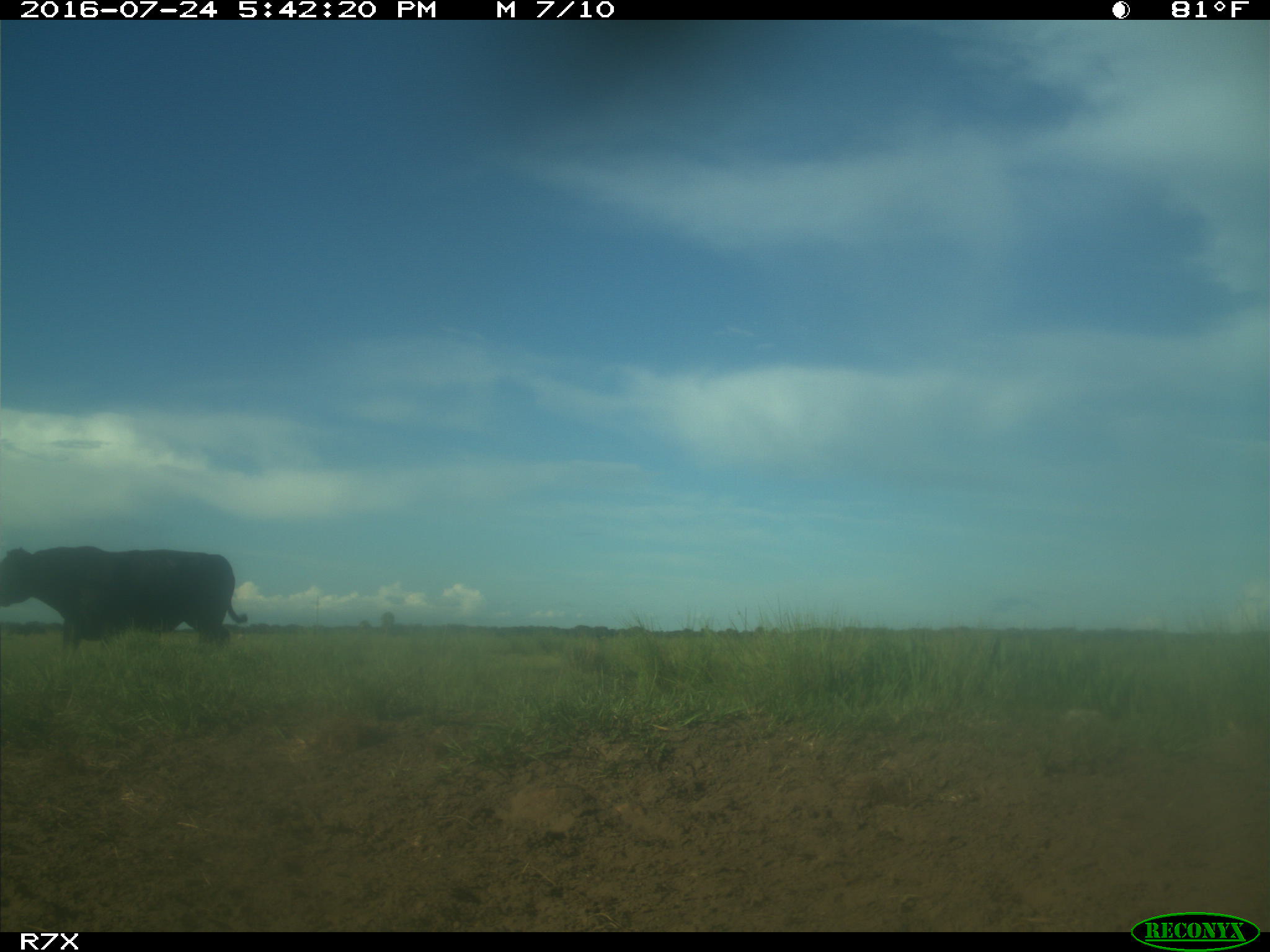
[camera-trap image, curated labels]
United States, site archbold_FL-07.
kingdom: Animalia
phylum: Chordata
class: Mammalia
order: Artiodactyla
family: Bovidae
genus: Bos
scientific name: Bos taurus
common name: domestic cow